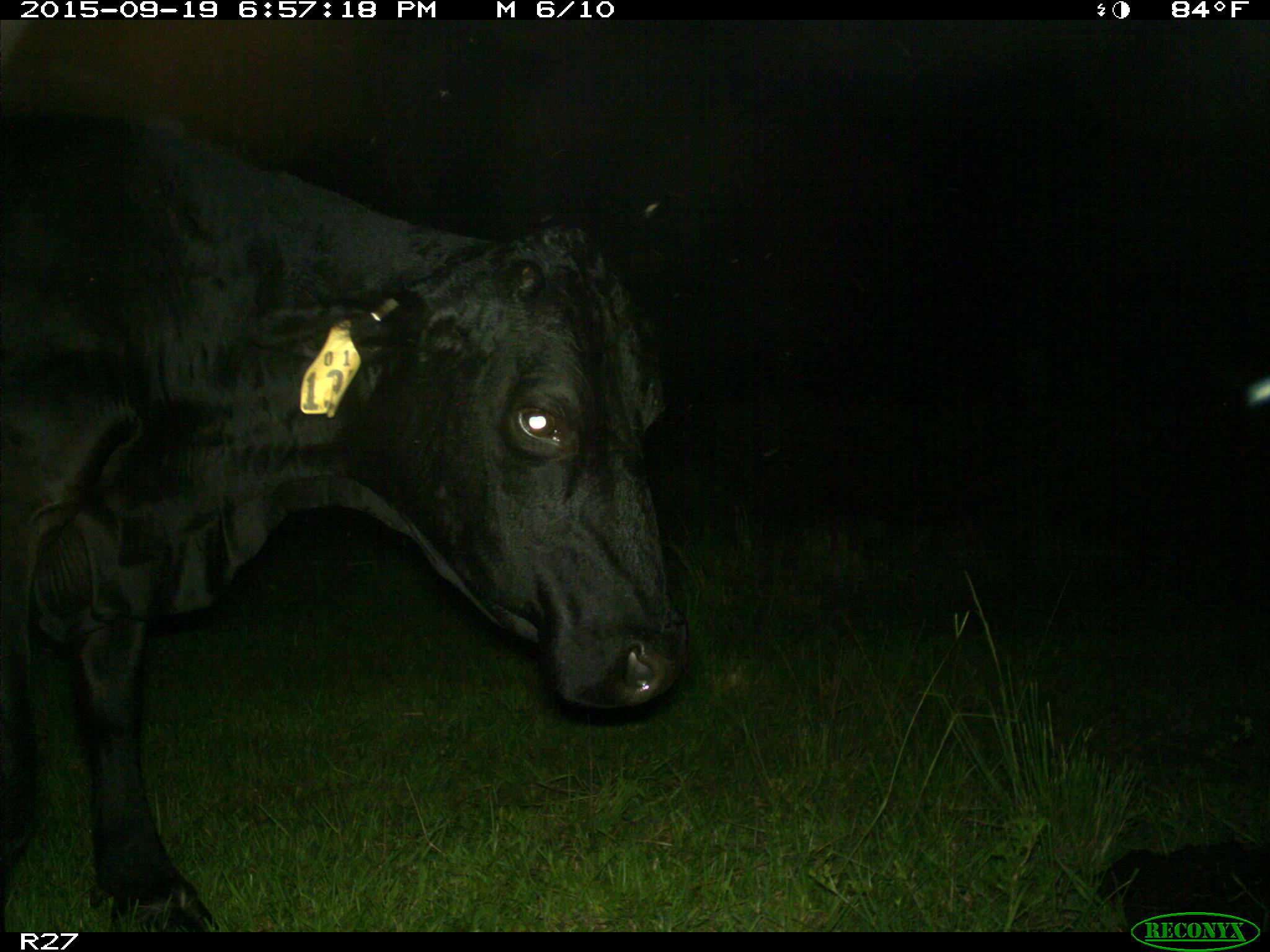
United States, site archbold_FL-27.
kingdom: Animalia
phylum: Chordata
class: Mammalia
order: Artiodactyla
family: Bovidae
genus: Bos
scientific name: Bos taurus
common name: domestic cow